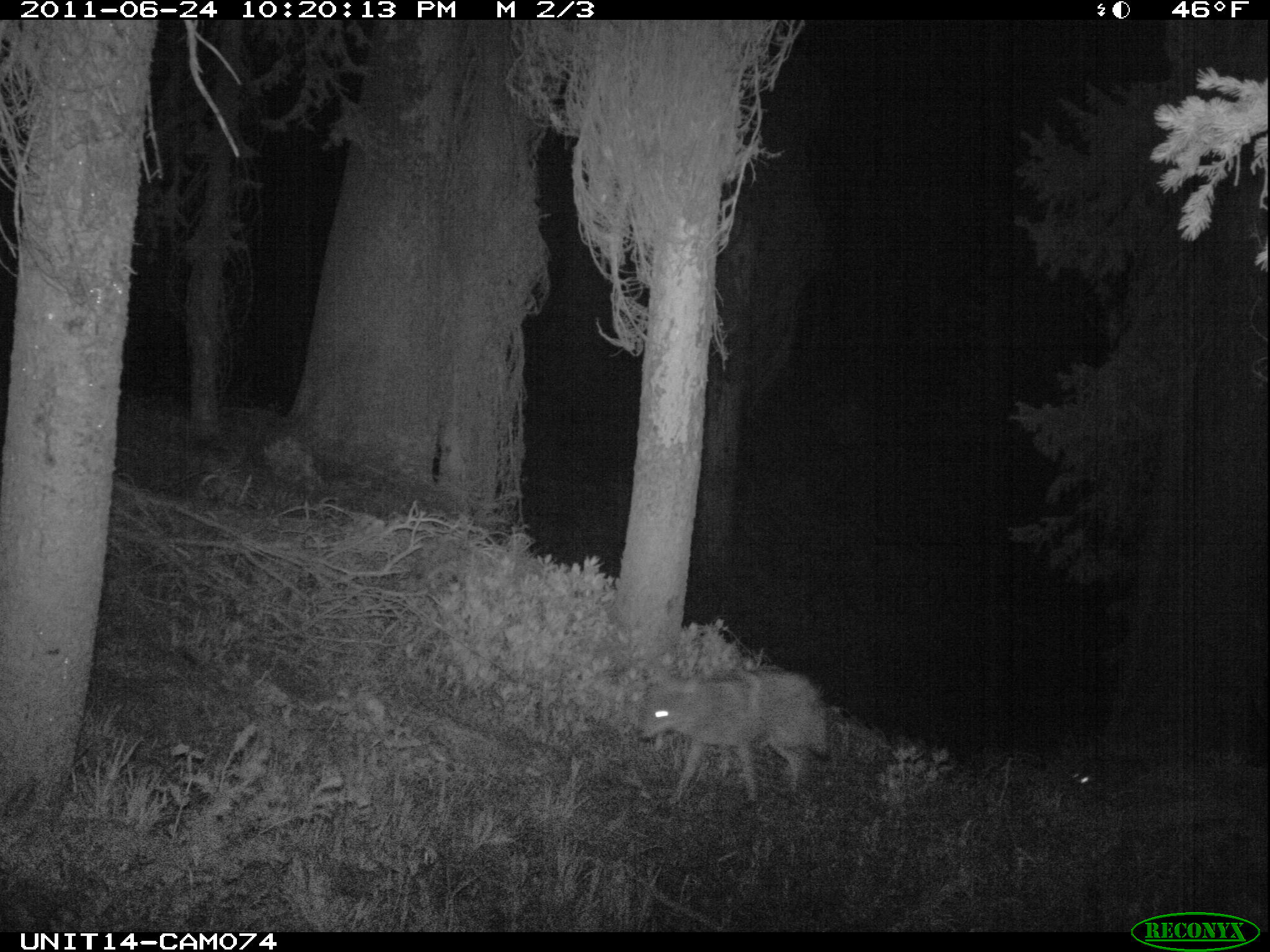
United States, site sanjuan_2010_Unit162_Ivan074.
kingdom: Animalia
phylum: Chordata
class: Mammalia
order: Carnivora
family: Canidae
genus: Canis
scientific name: Canis latrans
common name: coyote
Canis latrans (coyote).